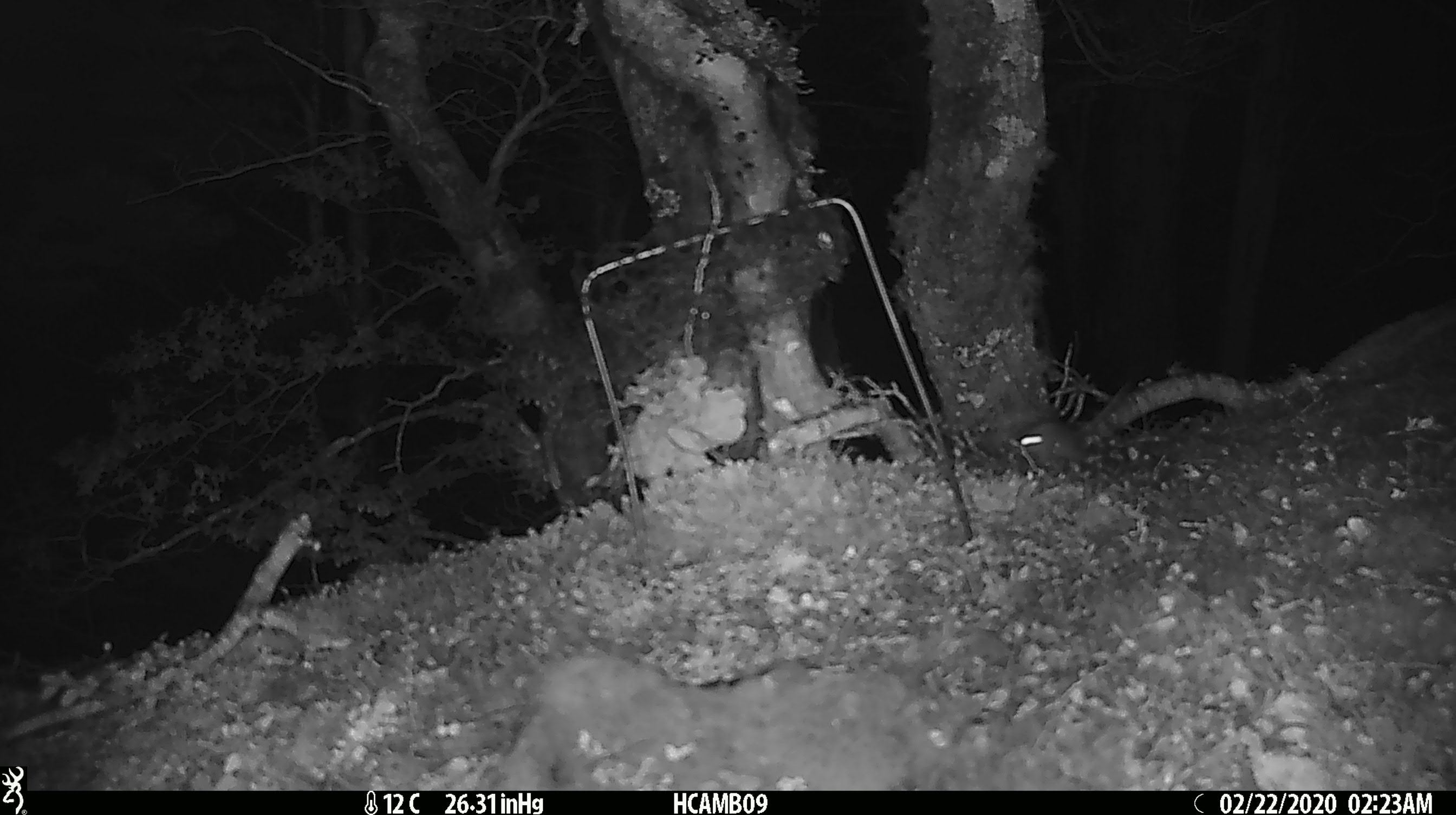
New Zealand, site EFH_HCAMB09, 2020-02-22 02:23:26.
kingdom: Animalia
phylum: Chordata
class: Mammalia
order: Rodentia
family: Muridae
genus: Mus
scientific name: Mus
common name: mouse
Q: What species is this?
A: Mouse (Mus).